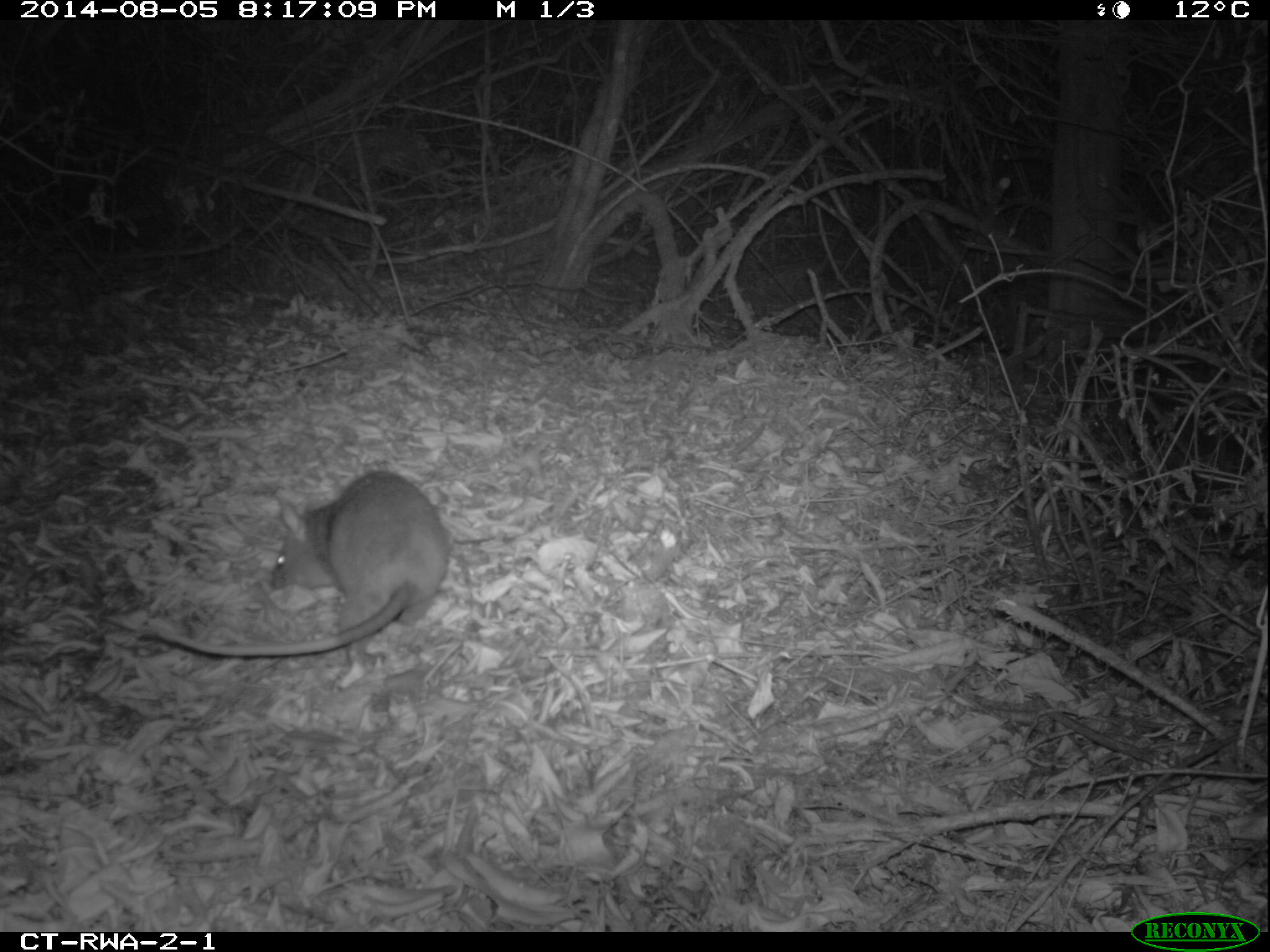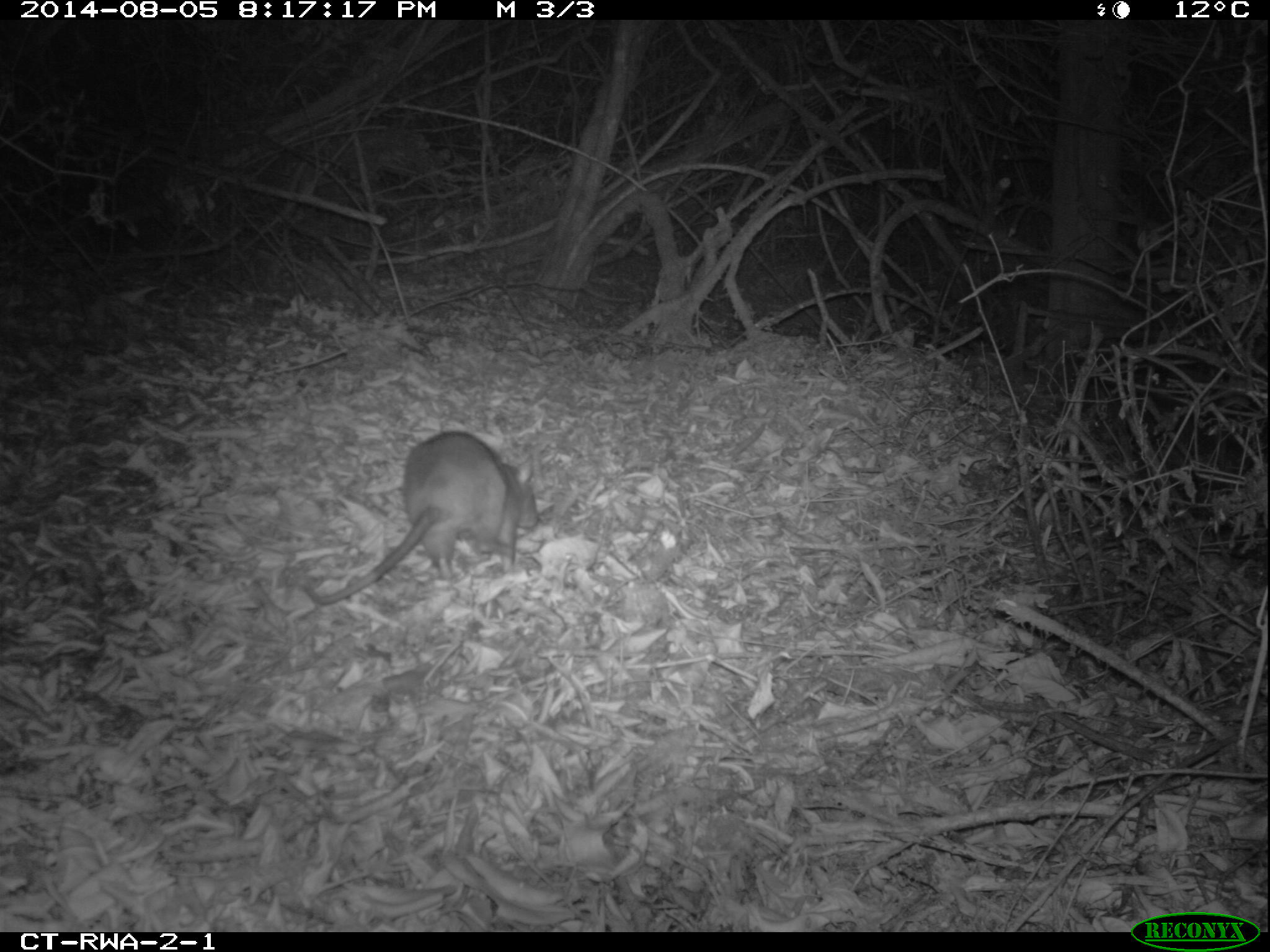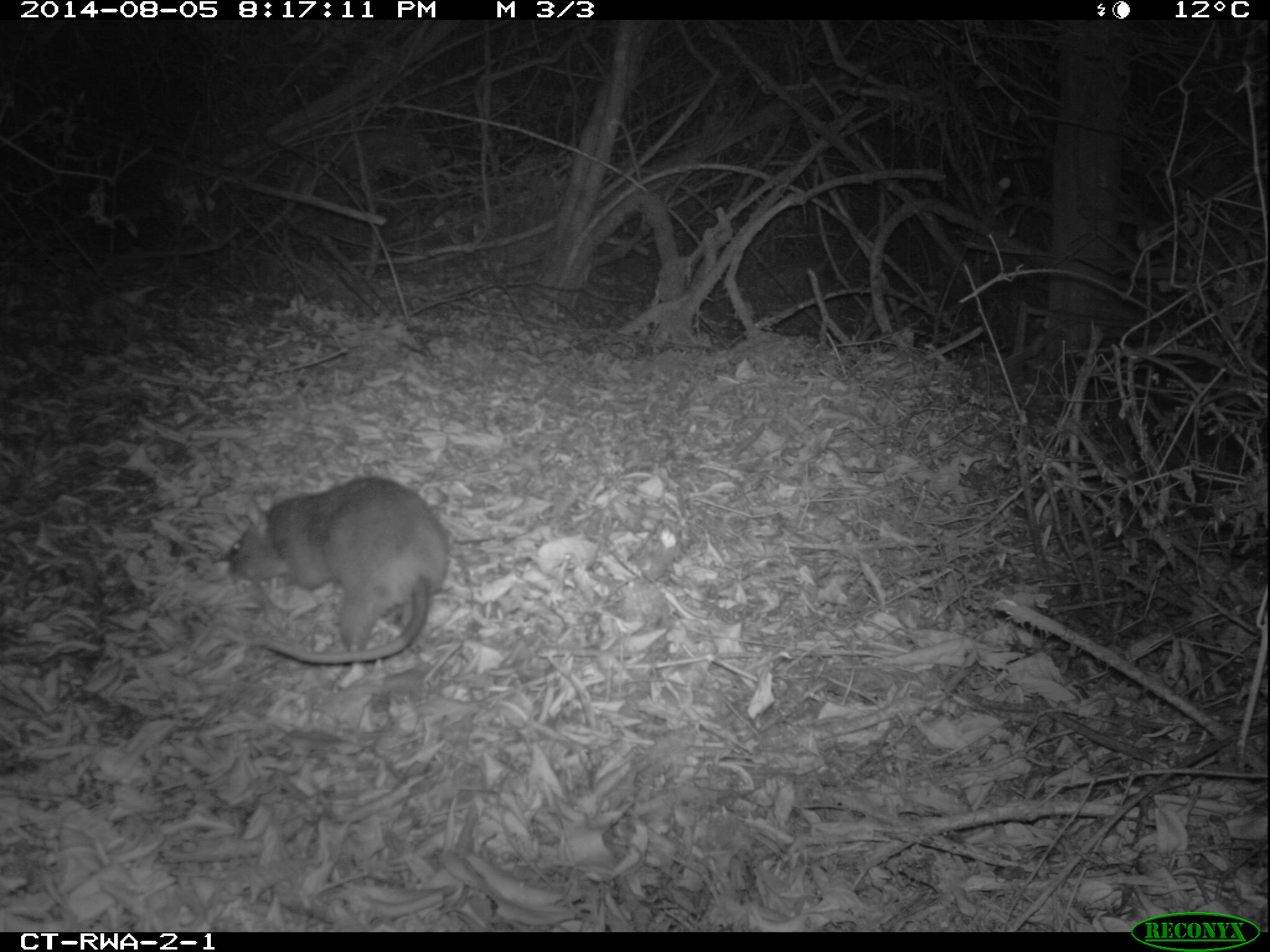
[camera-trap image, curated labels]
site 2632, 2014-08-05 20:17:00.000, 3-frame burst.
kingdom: Animalia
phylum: Chordata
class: Mammalia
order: Rodentia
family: Nesomyidae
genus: Cricetomys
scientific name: Cricetomys gambianus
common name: african giant pouched rat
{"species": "Cricetomys gambianus (african giant pouched rat)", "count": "1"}